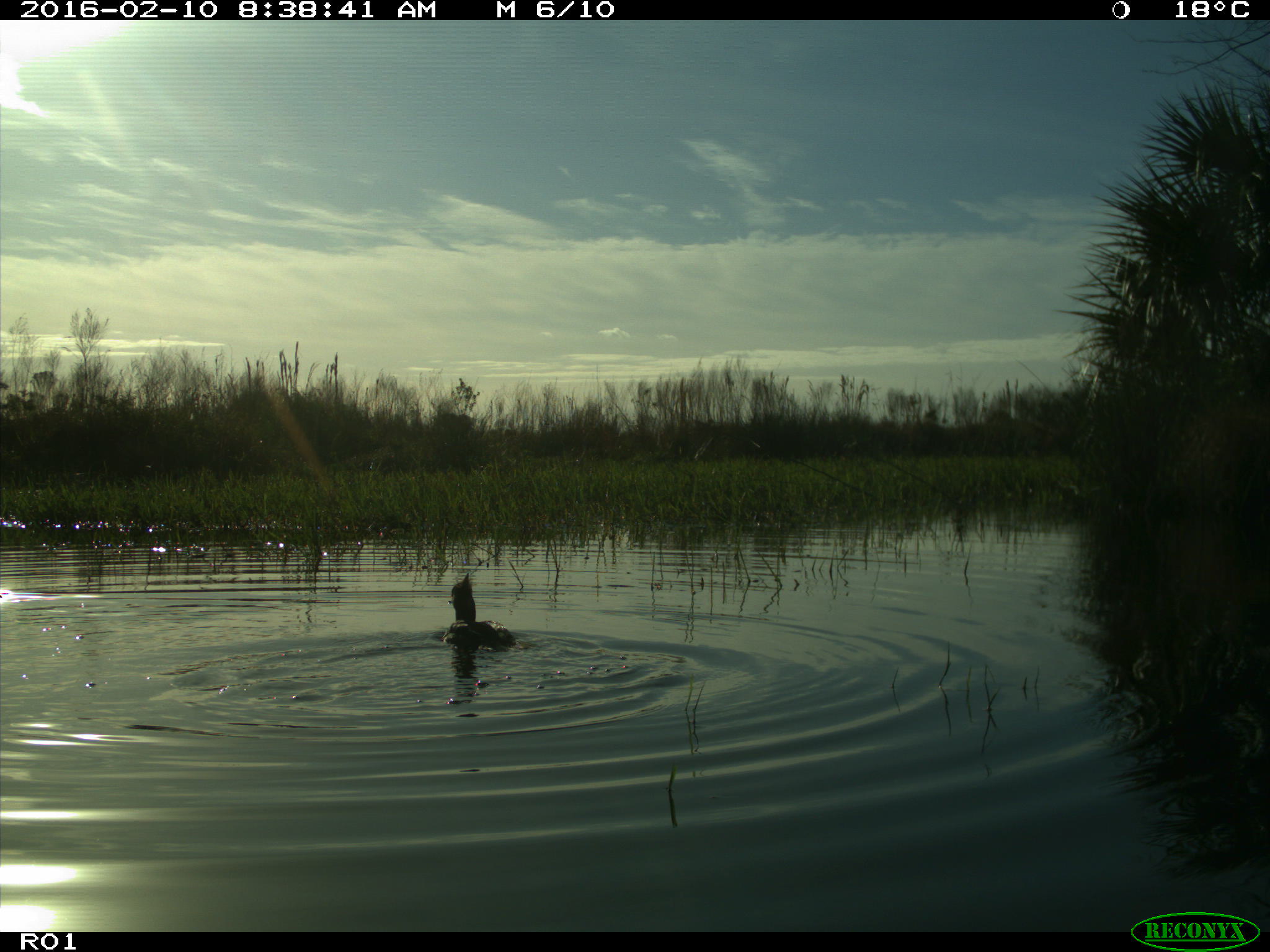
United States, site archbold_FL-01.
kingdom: Animalia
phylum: Chordata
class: Aves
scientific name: Aves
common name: birds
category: unidentified bird